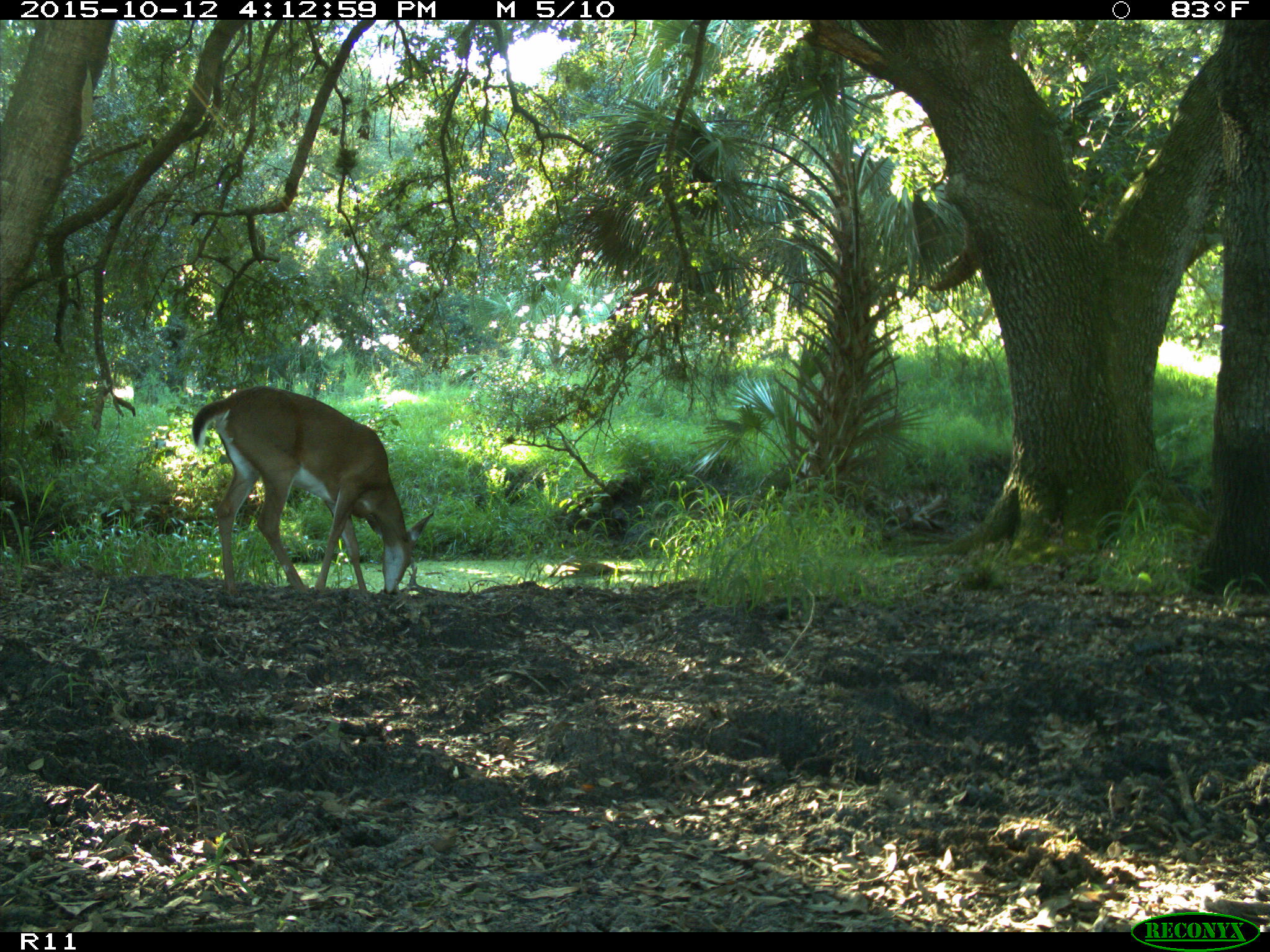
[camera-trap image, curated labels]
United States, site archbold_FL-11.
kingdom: Animalia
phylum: Chordata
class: Mammalia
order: Artiodactyla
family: Cervidae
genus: Odocoileus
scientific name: Odocoileus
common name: deer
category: unidentified deer